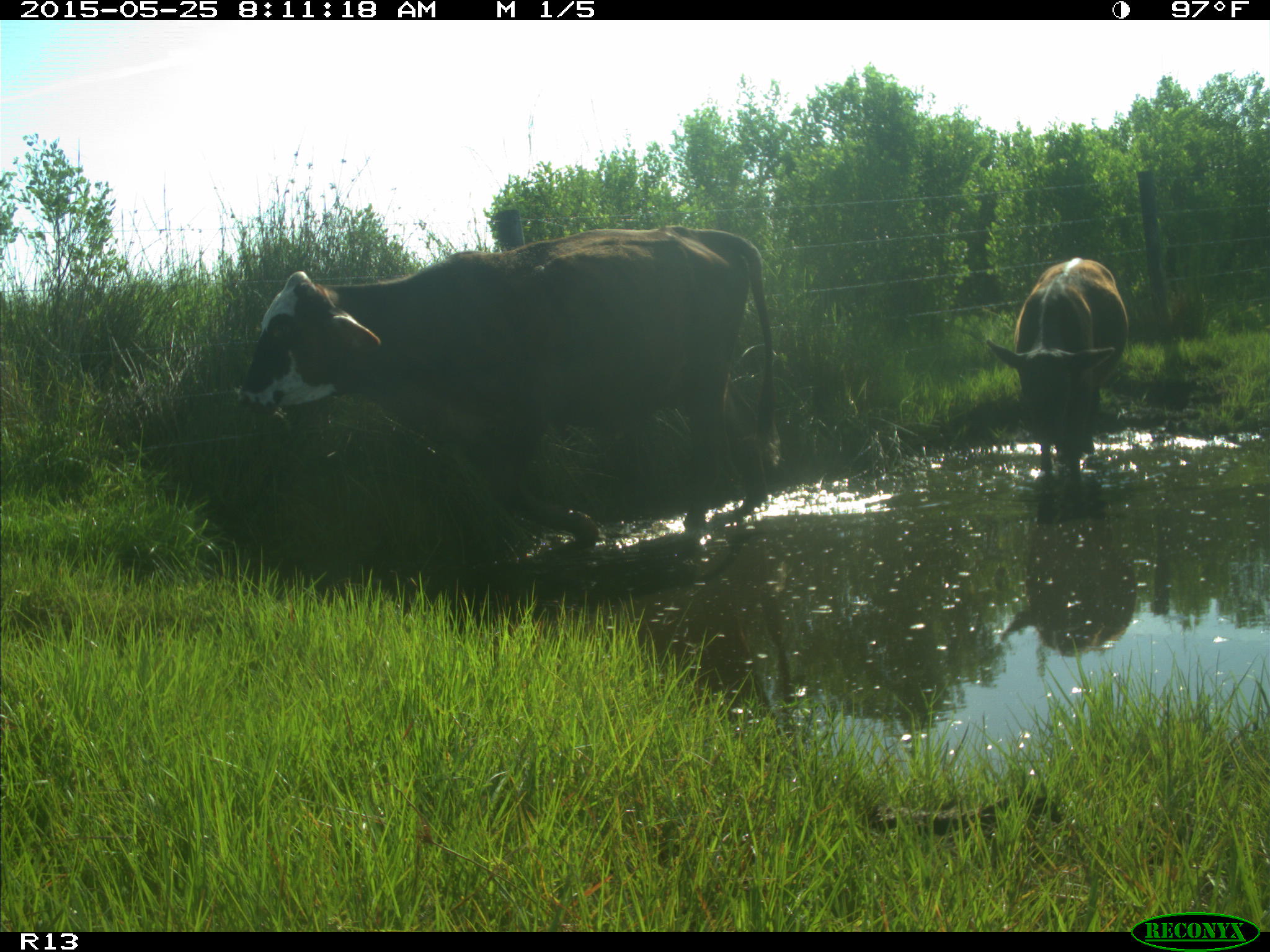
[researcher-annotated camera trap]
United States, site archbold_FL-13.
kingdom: Animalia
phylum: Chordata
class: Mammalia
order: Artiodactyla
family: Bovidae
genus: Bos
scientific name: Bos taurus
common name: domestic cow